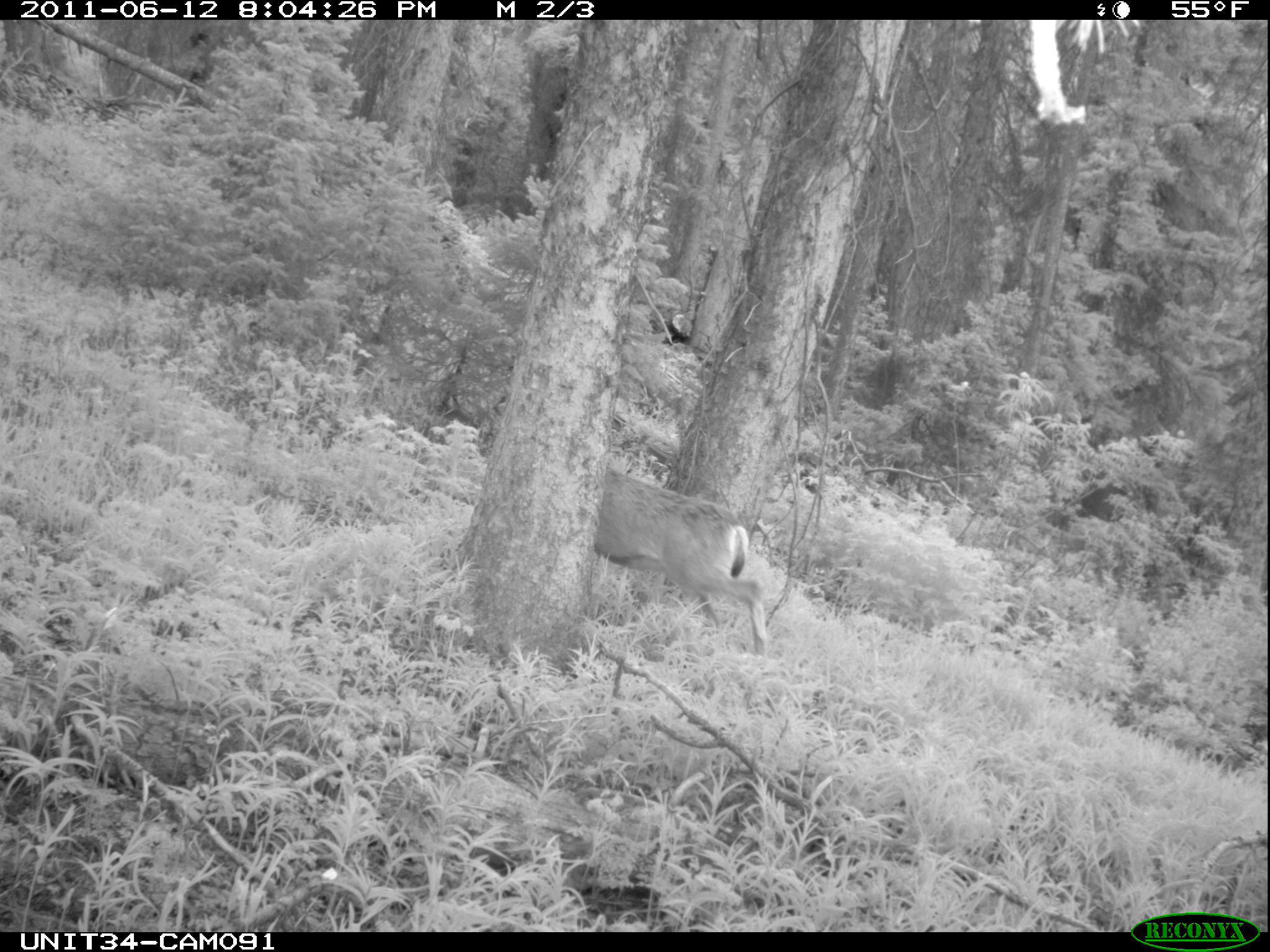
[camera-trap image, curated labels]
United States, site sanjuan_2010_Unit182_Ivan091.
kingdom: Animalia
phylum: Chordata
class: Mammalia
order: Artiodactyla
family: Cervidae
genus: Odocoileus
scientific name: Odocoileus hemionus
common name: mule deer